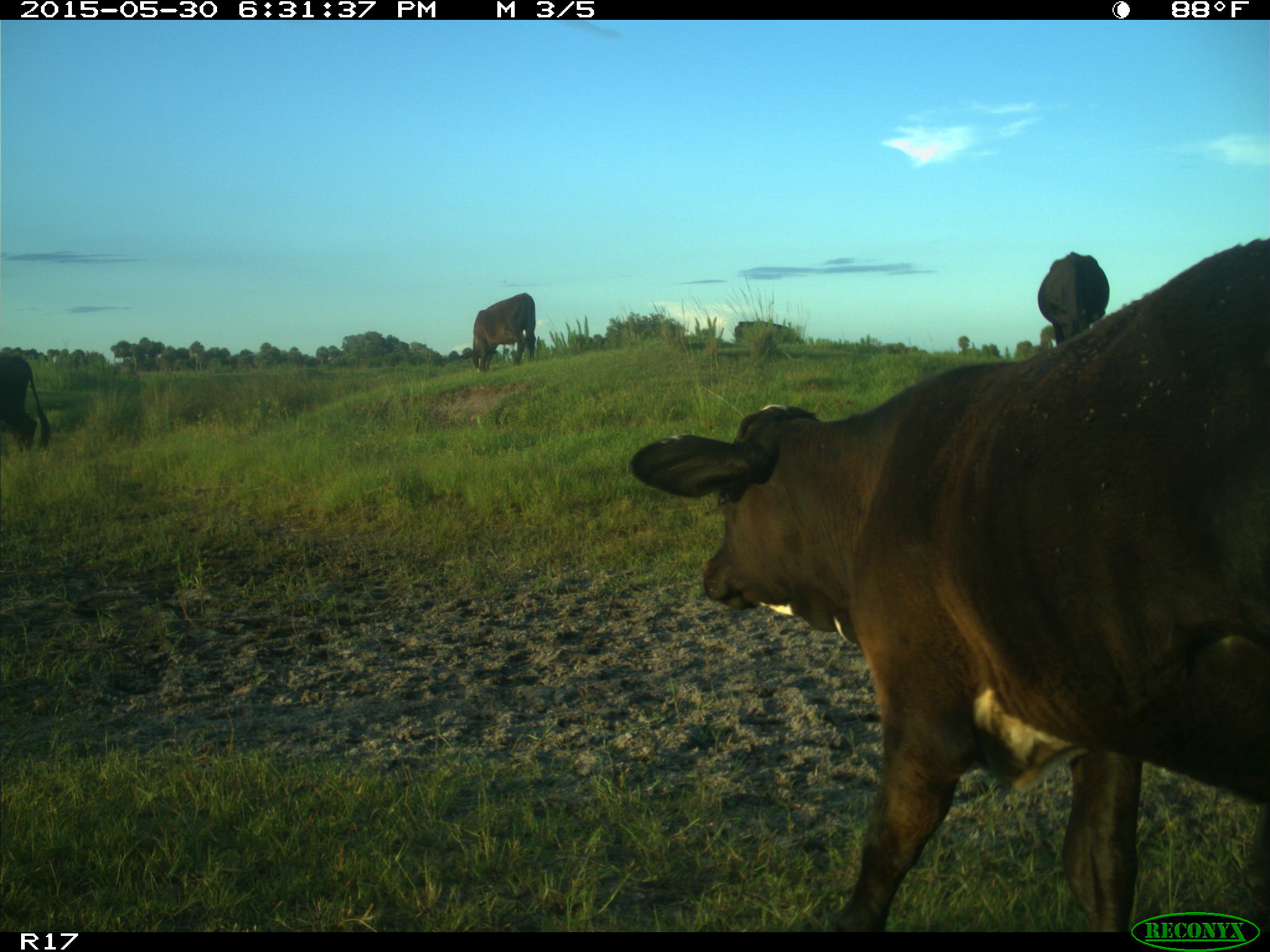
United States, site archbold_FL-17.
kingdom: Animalia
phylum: Chordata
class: Mammalia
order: Artiodactyla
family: Bovidae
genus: Bos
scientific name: Bos taurus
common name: domestic cow